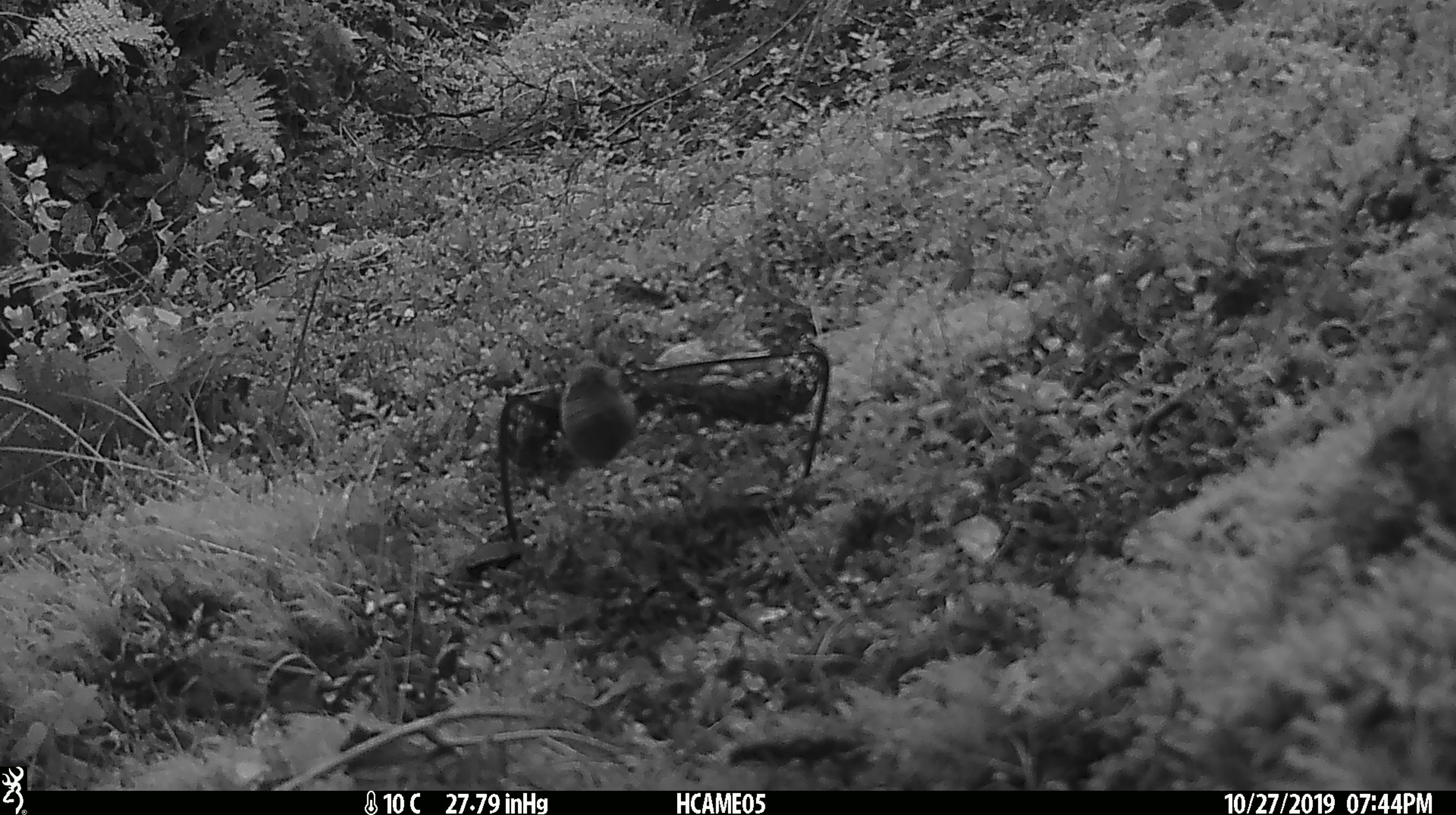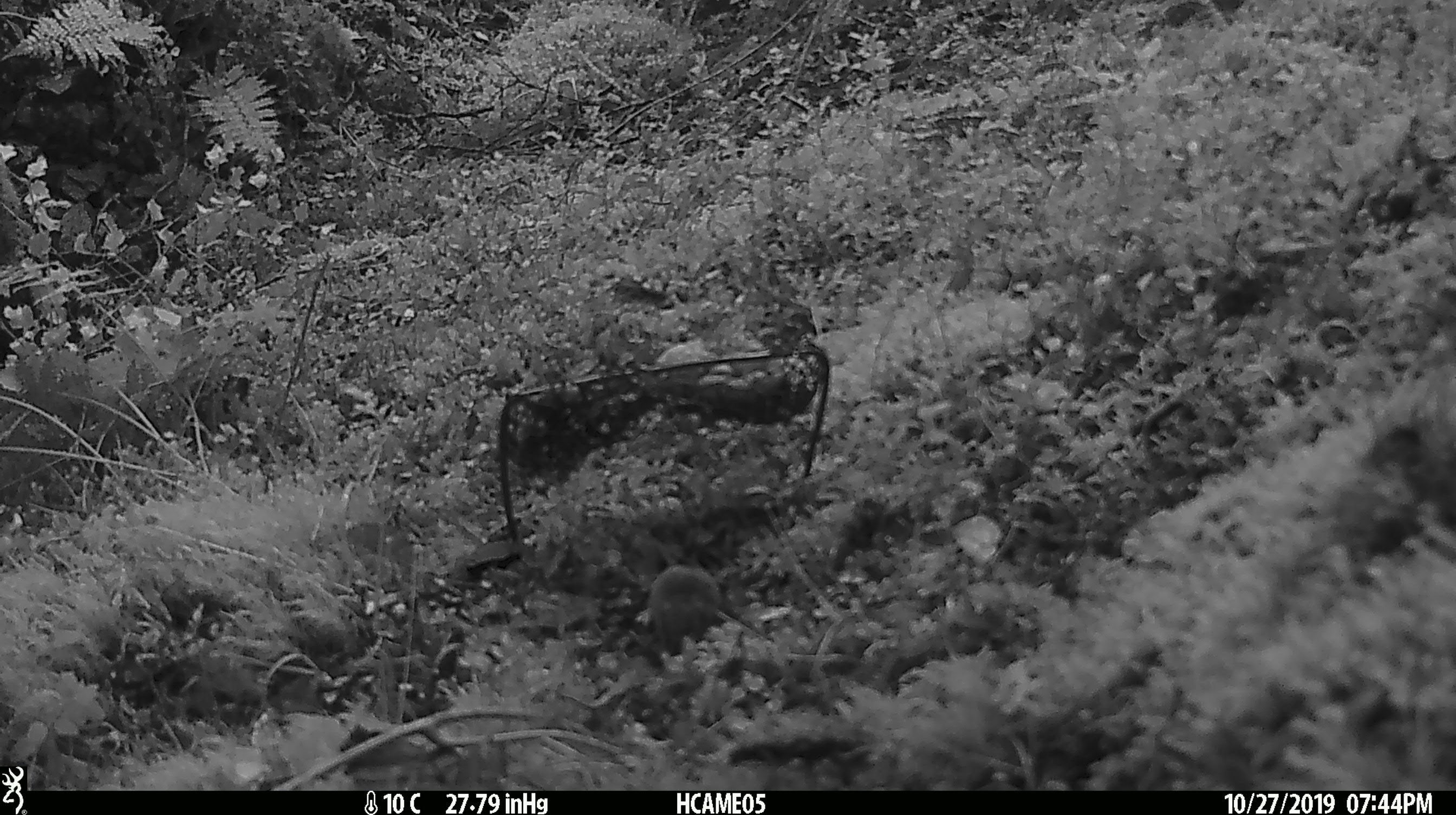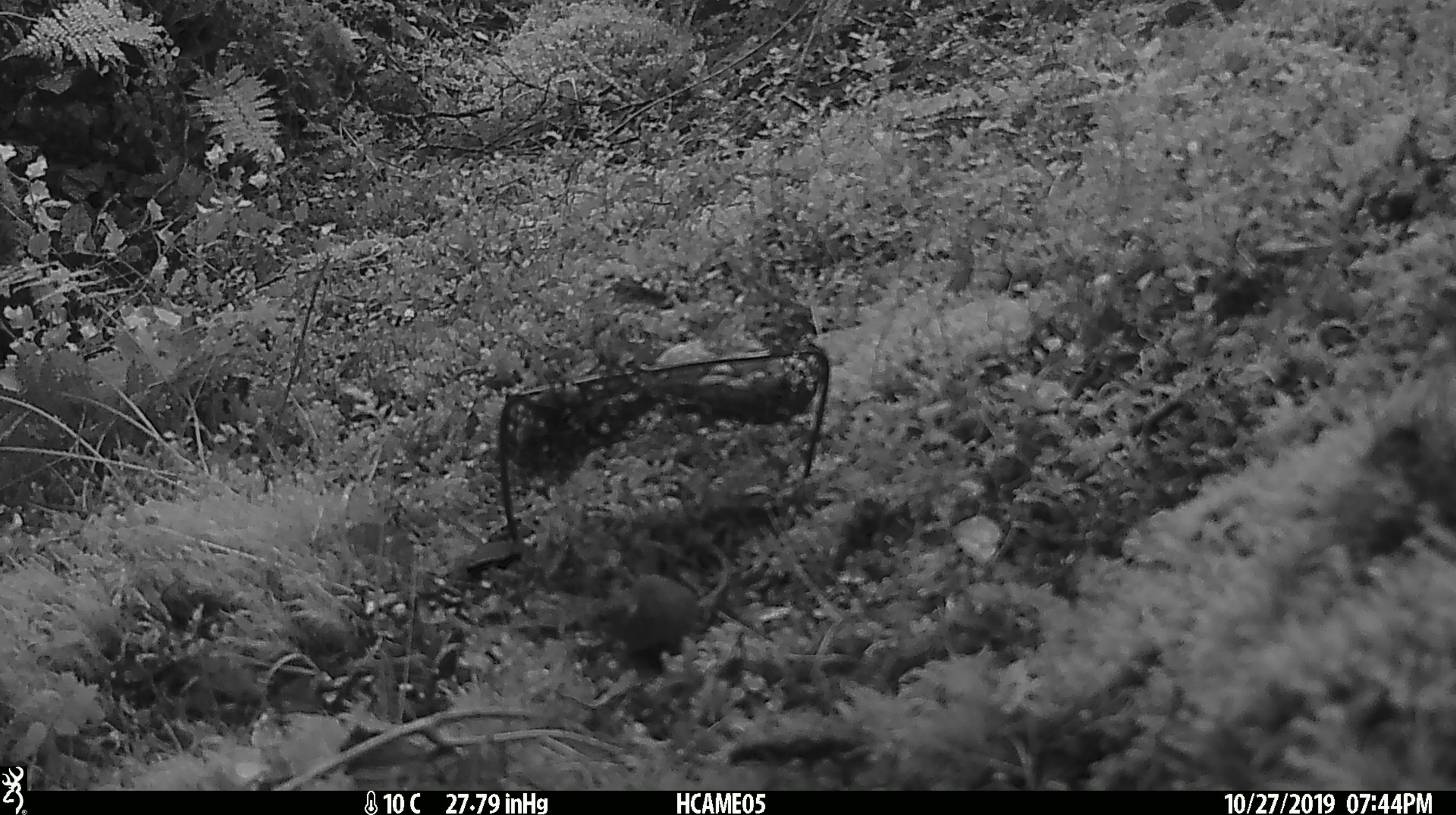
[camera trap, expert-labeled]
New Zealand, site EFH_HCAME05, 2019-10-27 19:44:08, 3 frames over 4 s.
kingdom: Animalia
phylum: Chordata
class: Mammalia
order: Rodentia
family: Muridae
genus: Mus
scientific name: Mus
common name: mouse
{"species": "mouse (Mus)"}